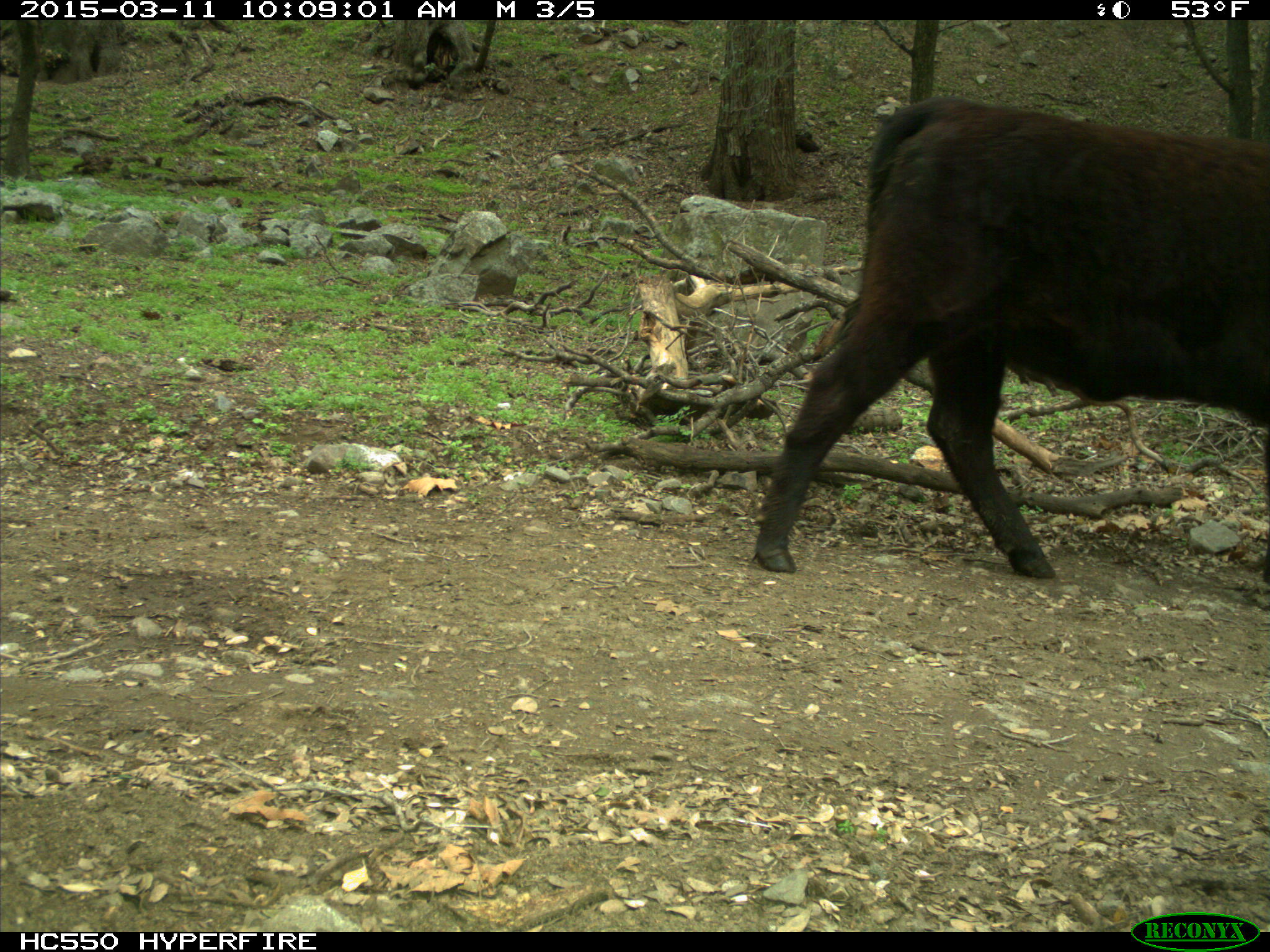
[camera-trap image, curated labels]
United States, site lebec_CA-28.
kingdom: Animalia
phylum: Chordata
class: Mammalia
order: Artiodactyla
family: Bovidae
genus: Bos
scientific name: Bos taurus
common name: domestic cow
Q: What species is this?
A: Bos taurus (domestic cow).